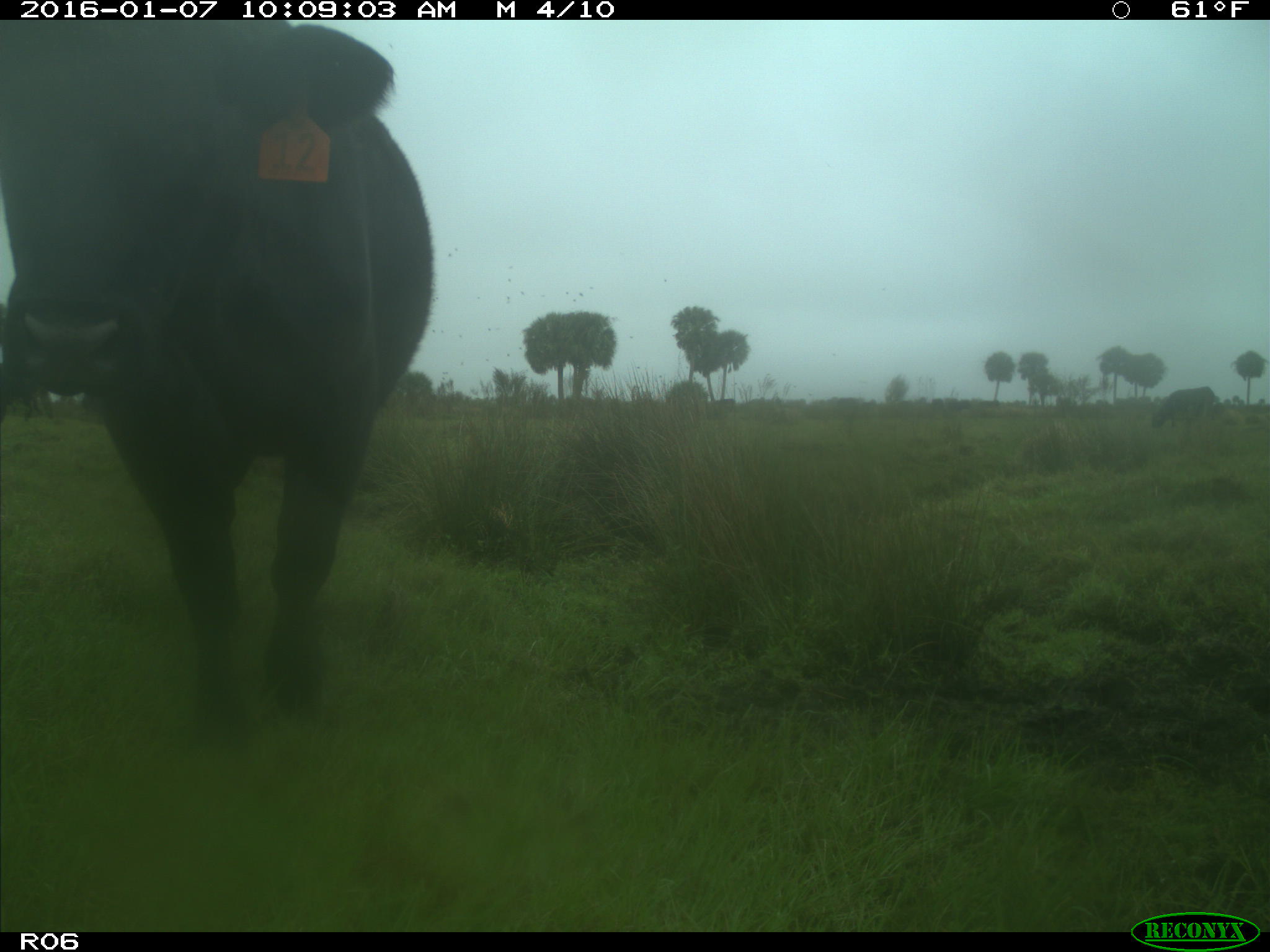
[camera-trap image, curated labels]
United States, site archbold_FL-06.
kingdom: Animalia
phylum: Chordata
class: Mammalia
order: Artiodactyla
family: Bovidae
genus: Bos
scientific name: Bos taurus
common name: domestic cow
Bos taurus (domestic cow).